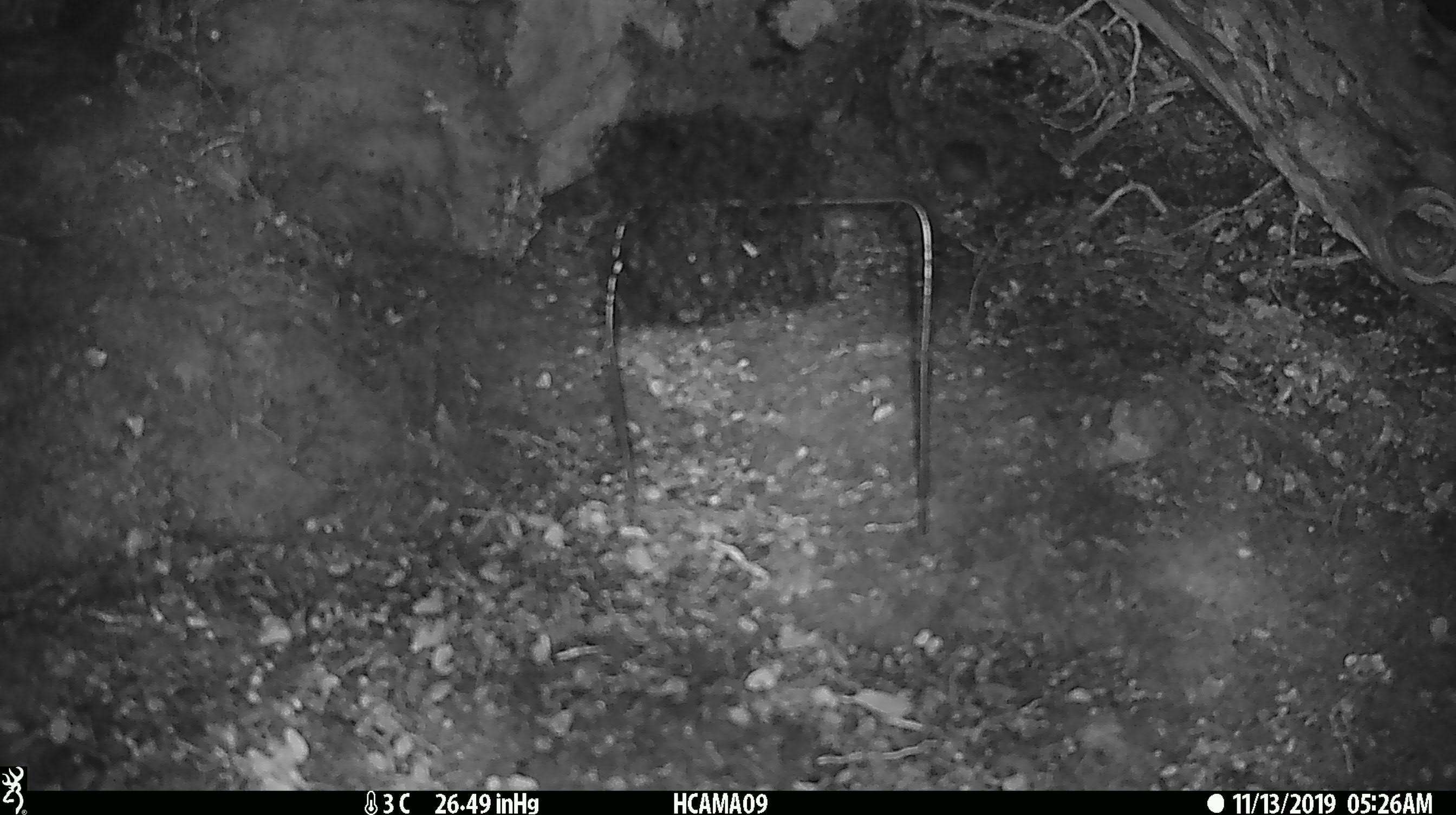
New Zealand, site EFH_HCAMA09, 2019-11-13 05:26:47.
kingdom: Animalia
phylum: Chordata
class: Mammalia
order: Rodentia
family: Muridae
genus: Mus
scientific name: Mus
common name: mouse